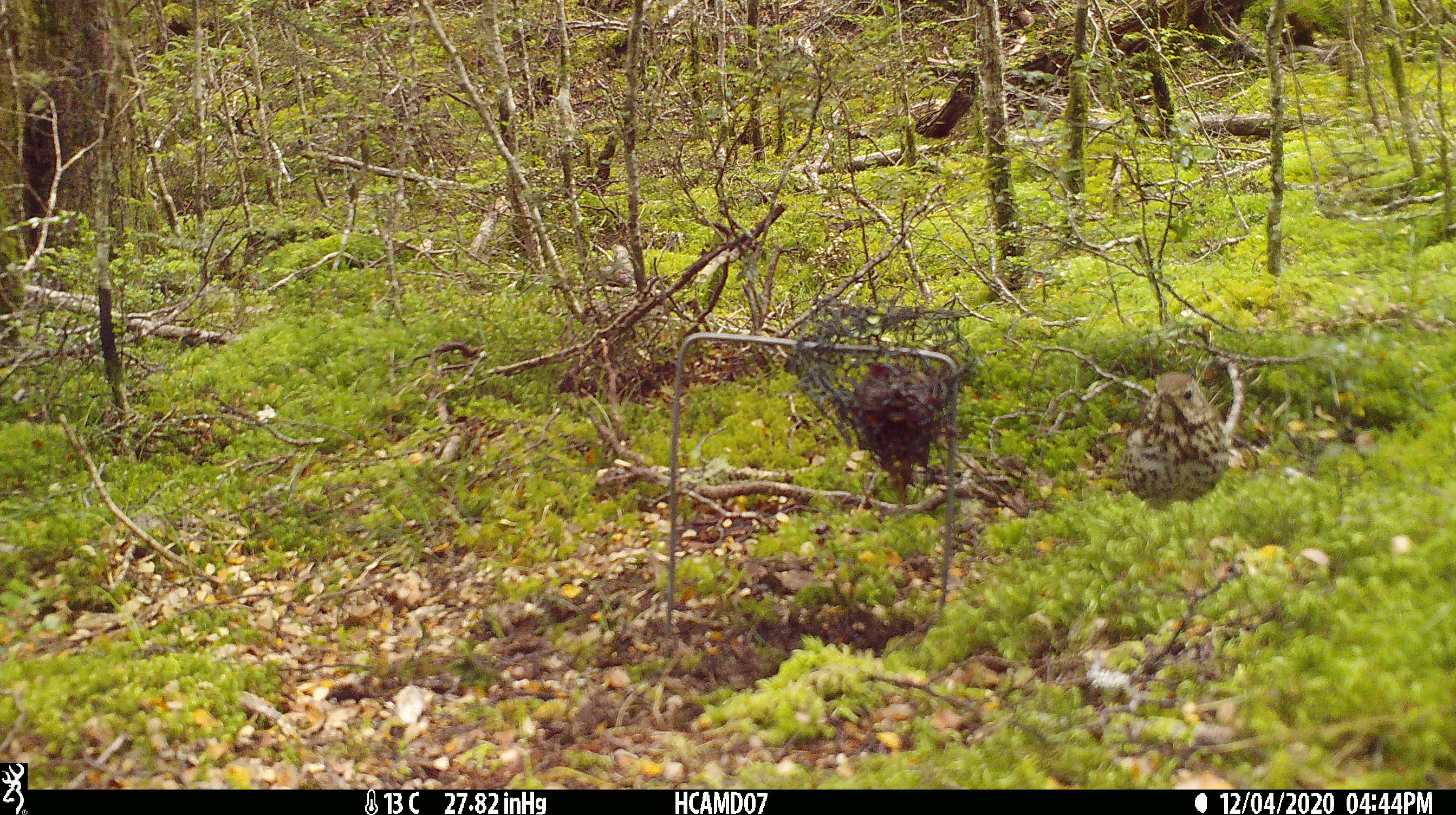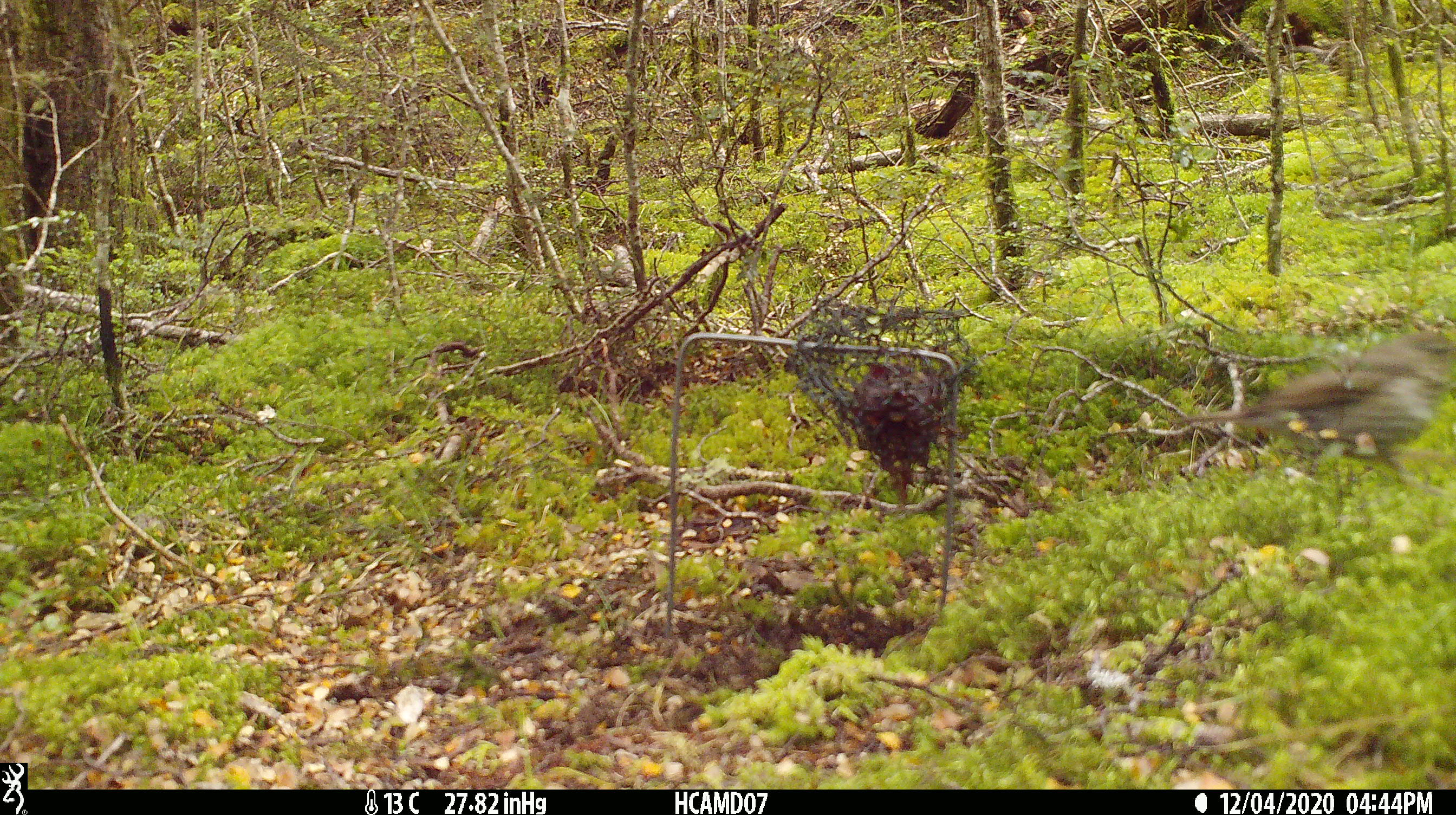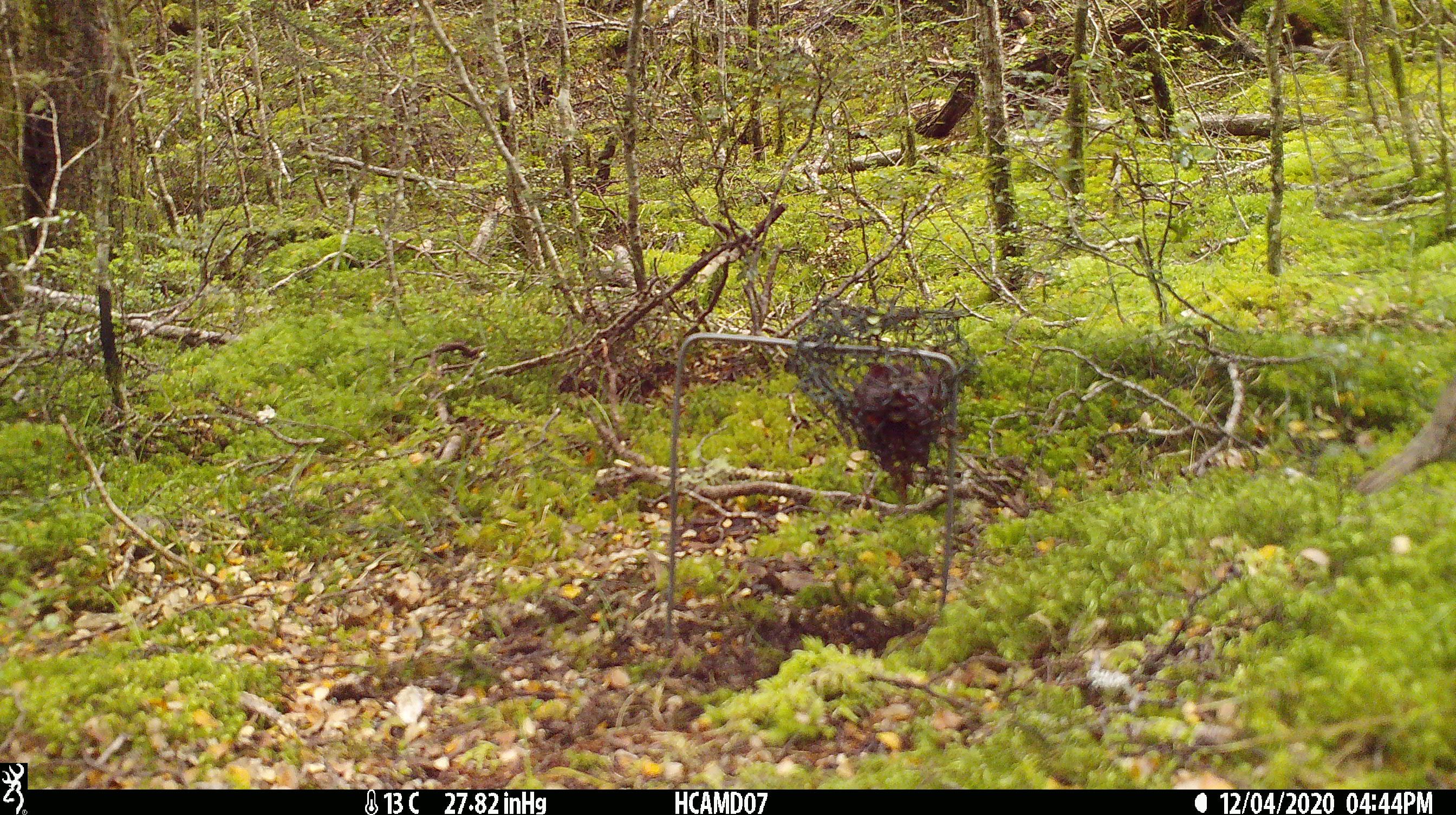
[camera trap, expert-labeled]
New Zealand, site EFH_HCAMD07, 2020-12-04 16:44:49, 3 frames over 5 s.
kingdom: Animalia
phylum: Chordata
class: Aves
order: Passeriformes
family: Turdidae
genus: Turdus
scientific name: Turdus philomelos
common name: song thrush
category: thrush